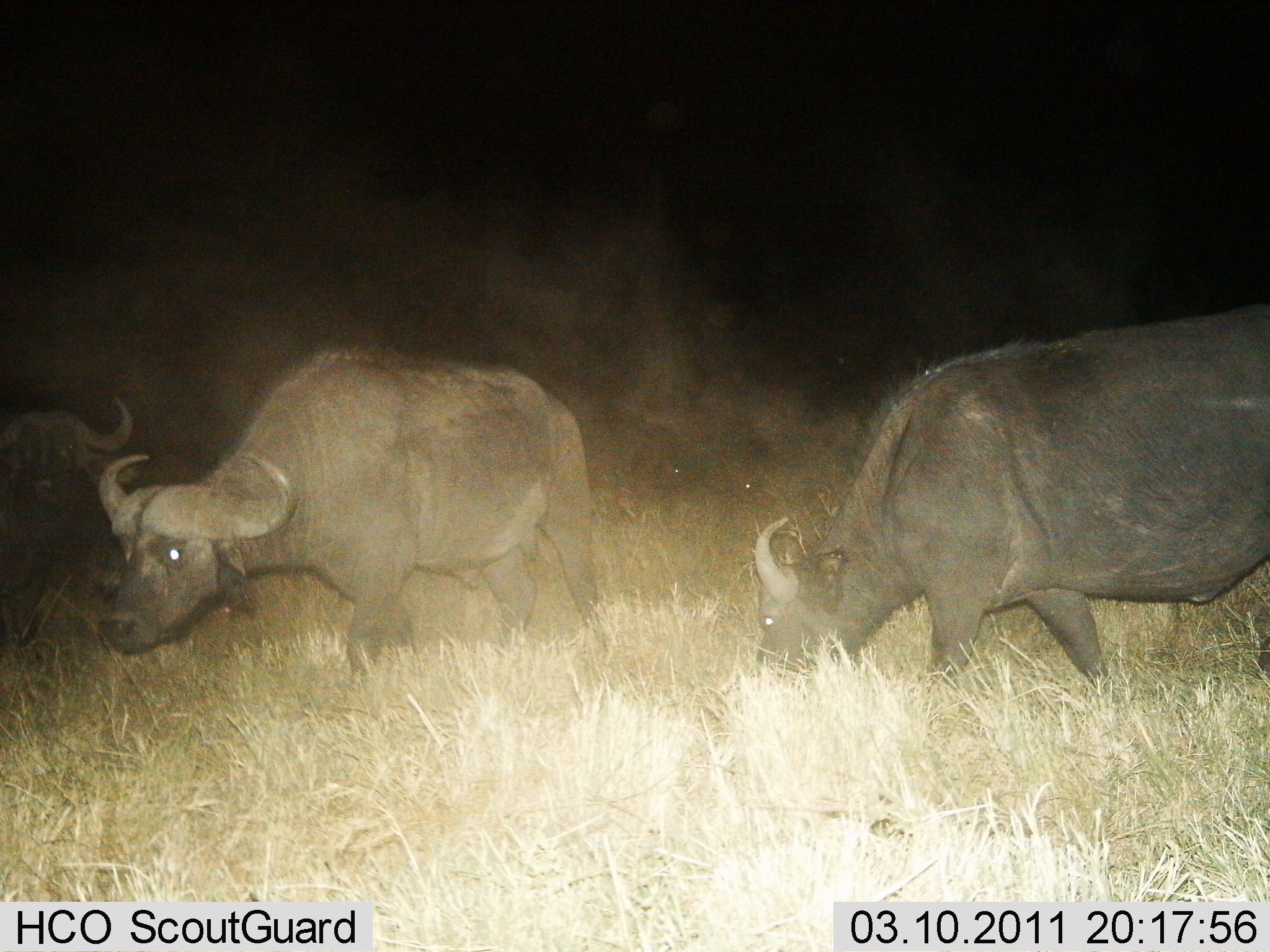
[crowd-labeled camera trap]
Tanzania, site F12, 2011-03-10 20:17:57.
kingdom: Animalia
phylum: Chordata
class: Mammalia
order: Artiodactyla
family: Bovidae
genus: Syncerus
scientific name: Syncerus caffer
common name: cape buffalo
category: buffalo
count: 3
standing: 46%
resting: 8%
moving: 31%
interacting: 0%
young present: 0%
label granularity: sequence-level